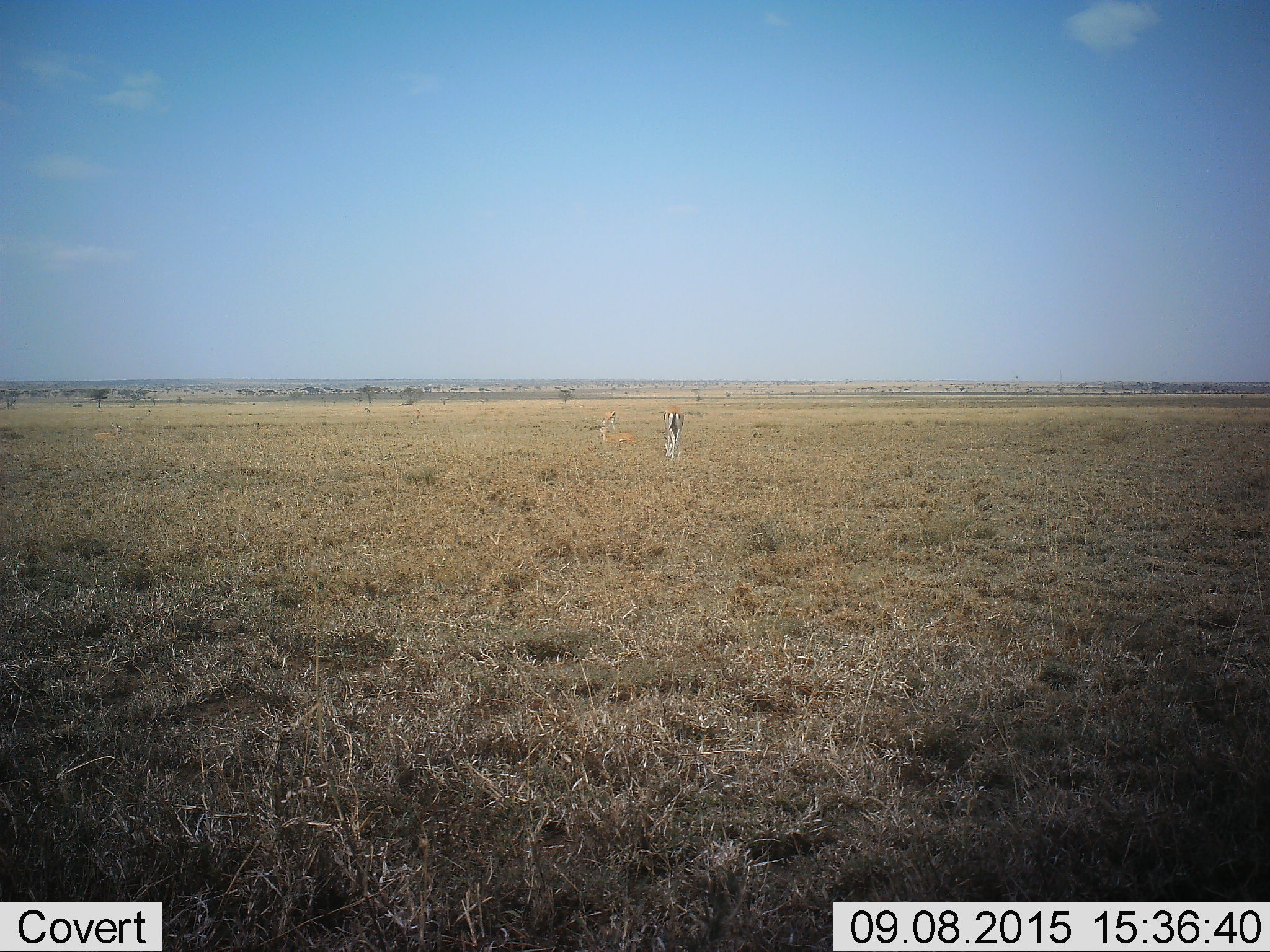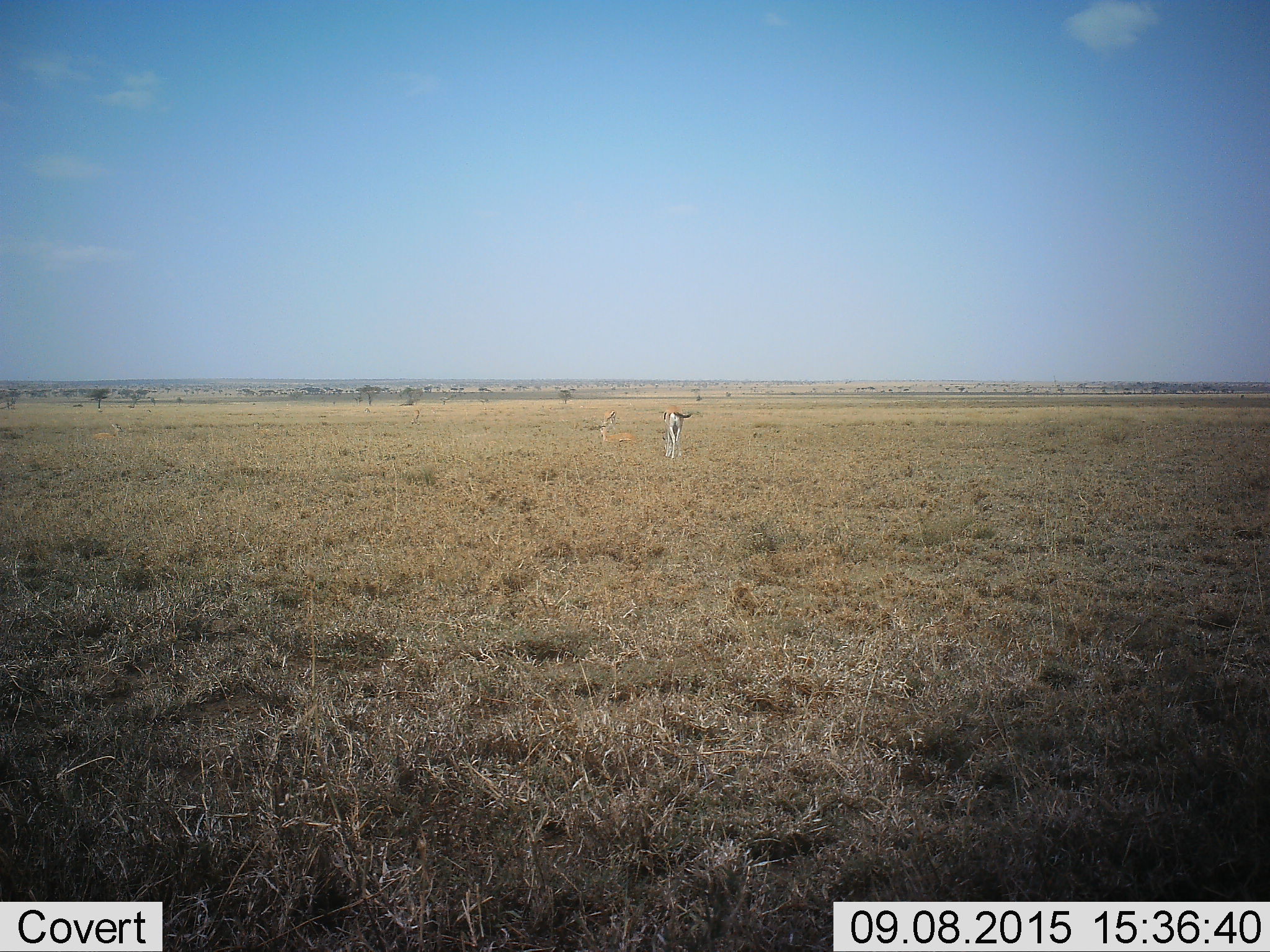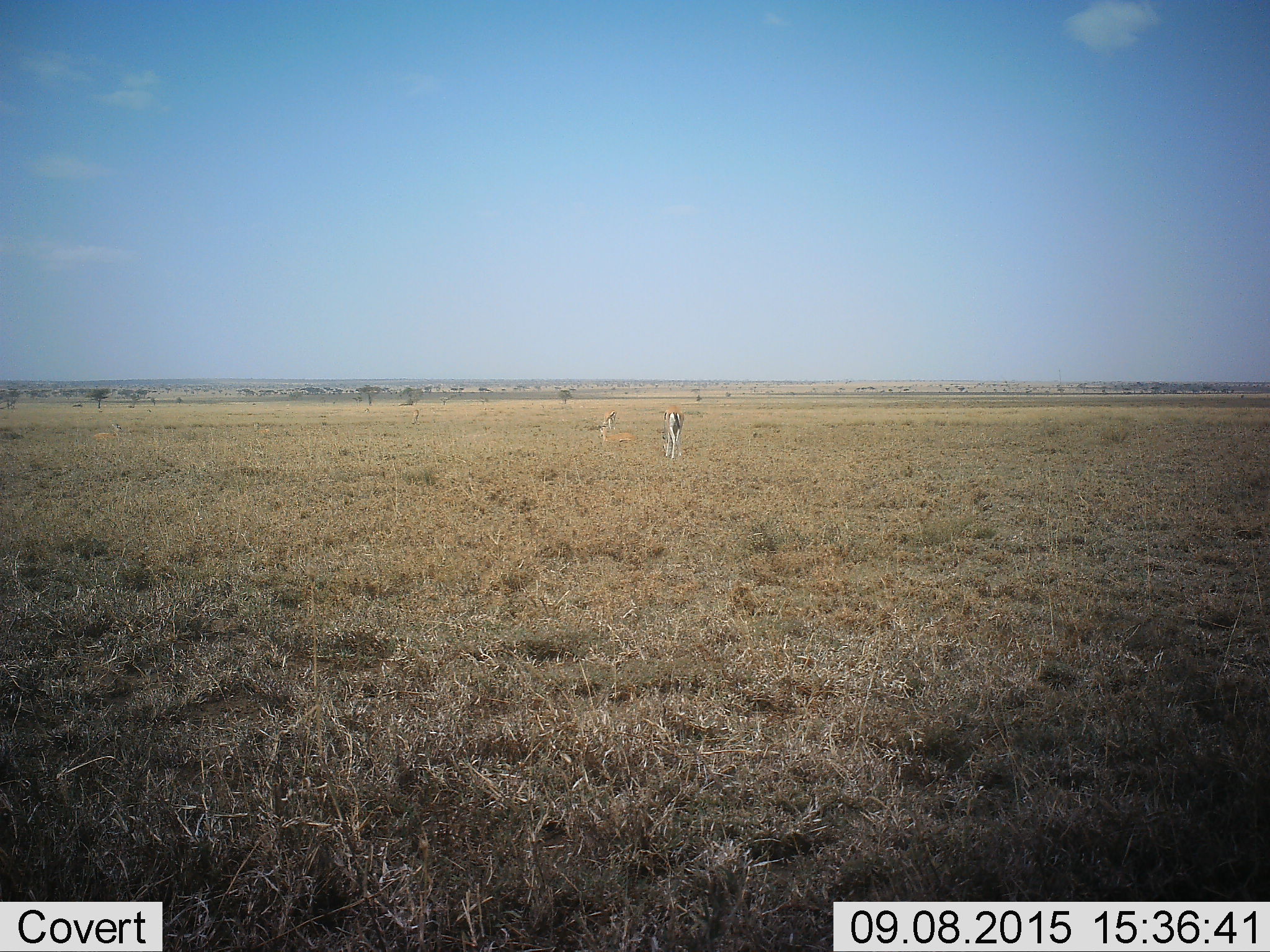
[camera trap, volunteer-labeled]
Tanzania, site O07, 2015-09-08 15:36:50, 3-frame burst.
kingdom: Animalia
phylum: Chordata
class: Mammalia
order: Artiodactyla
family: Bovidae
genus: Eudorcas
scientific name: Eudorcas thomsonii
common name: thomson's gazelle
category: gazellethomsons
Gazellethomsons (thomson's gazelle) (Eudorcas thomsonii), count 2. Behavior (volunteer vote fractions): standing 56%, resting 33%, moving 11%, interacting 0%. Young present (vote fraction): 0%. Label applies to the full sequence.